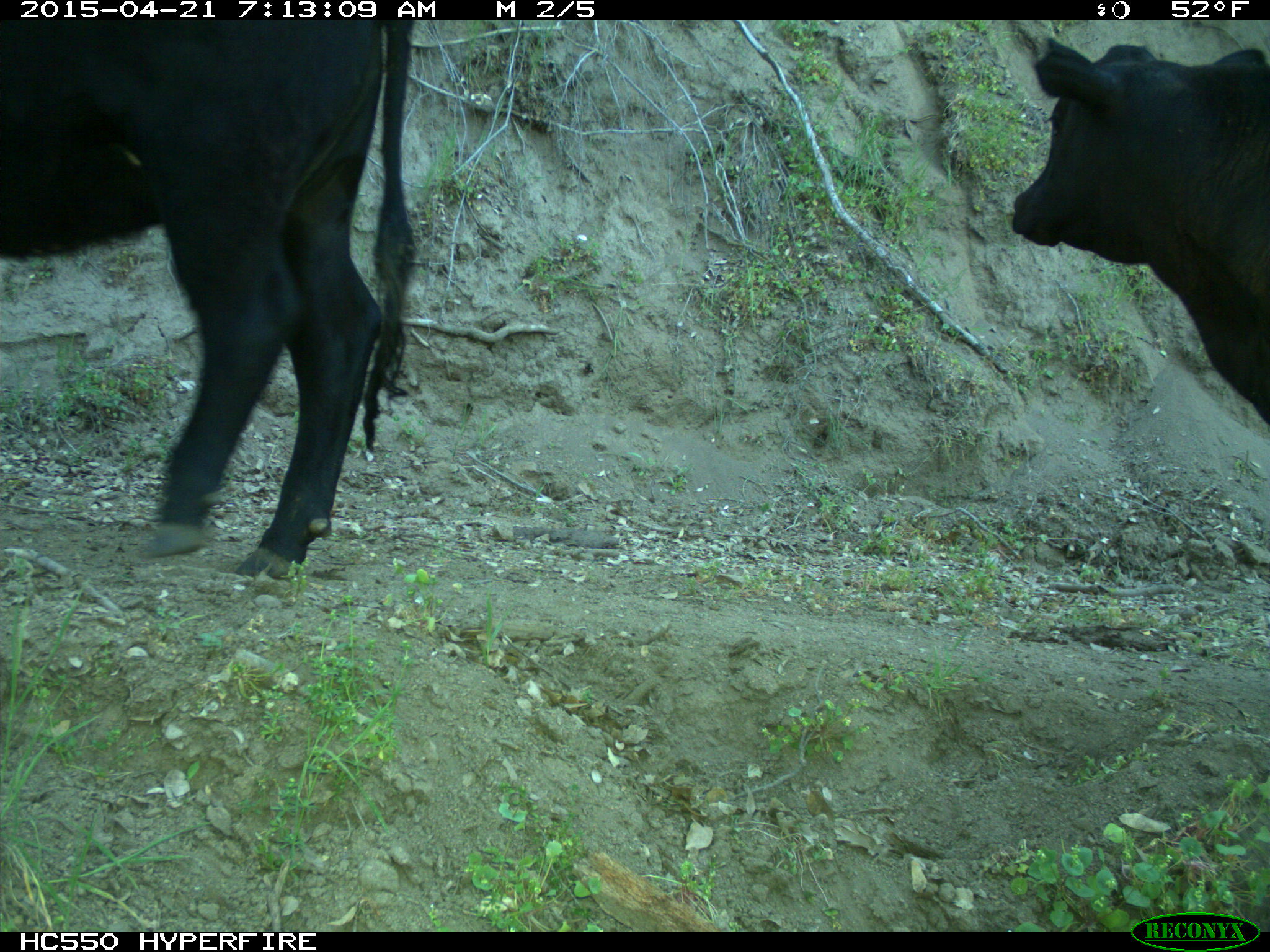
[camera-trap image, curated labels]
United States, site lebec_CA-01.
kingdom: Animalia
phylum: Chordata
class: Mammalia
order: Artiodactyla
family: Bovidae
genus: Bos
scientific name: Bos taurus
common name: domestic cow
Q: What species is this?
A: Bos taurus (domestic cow).